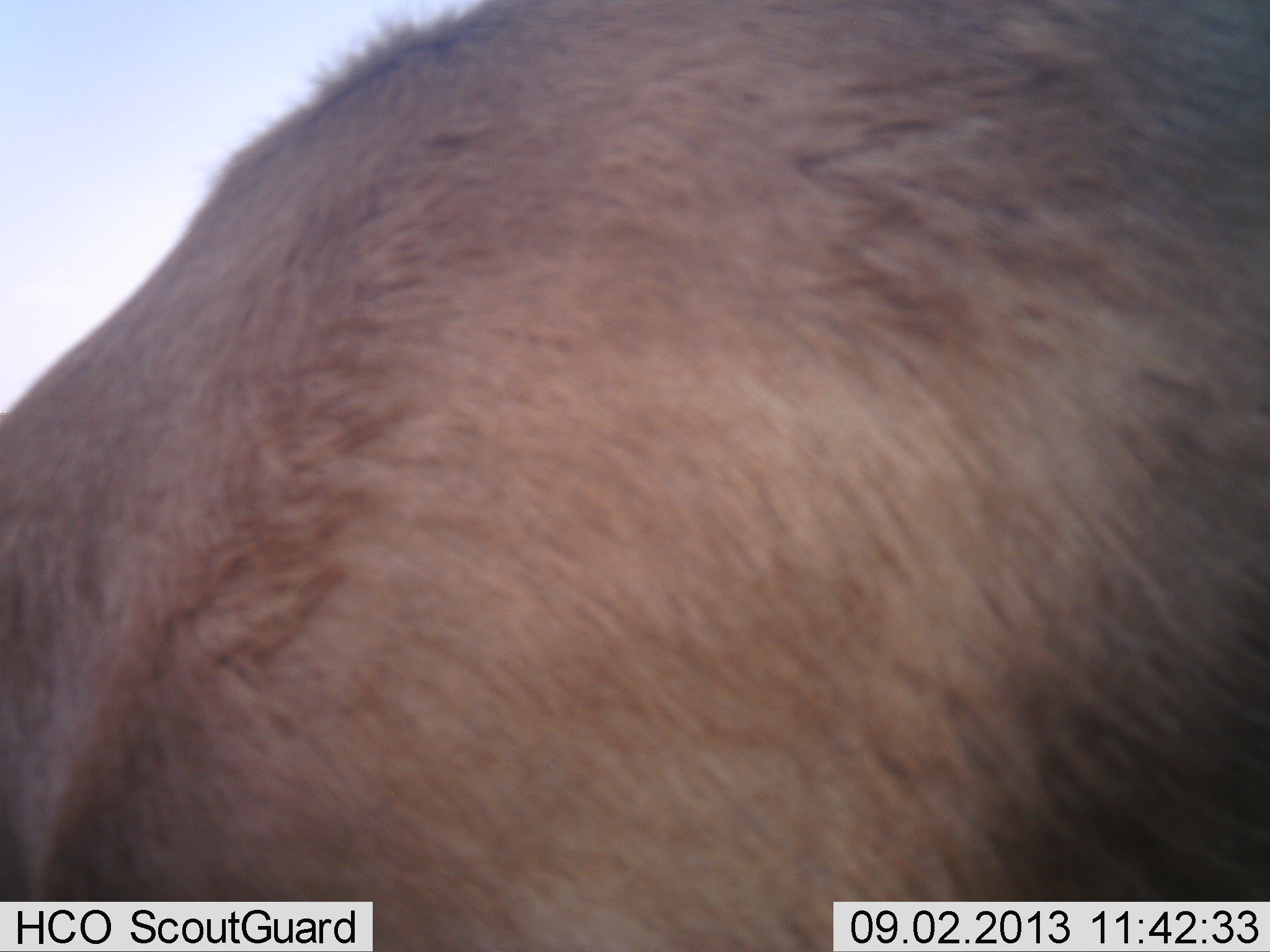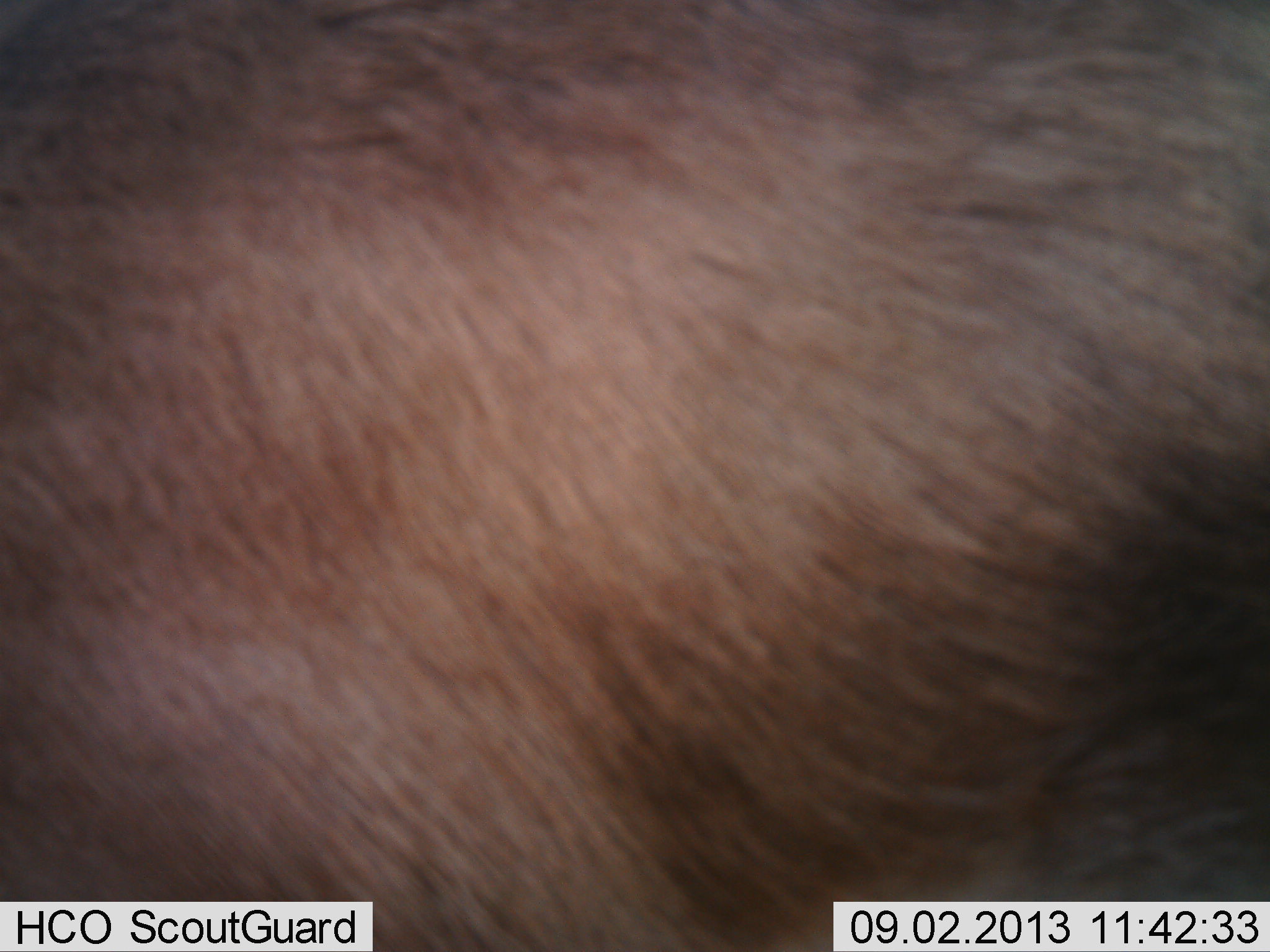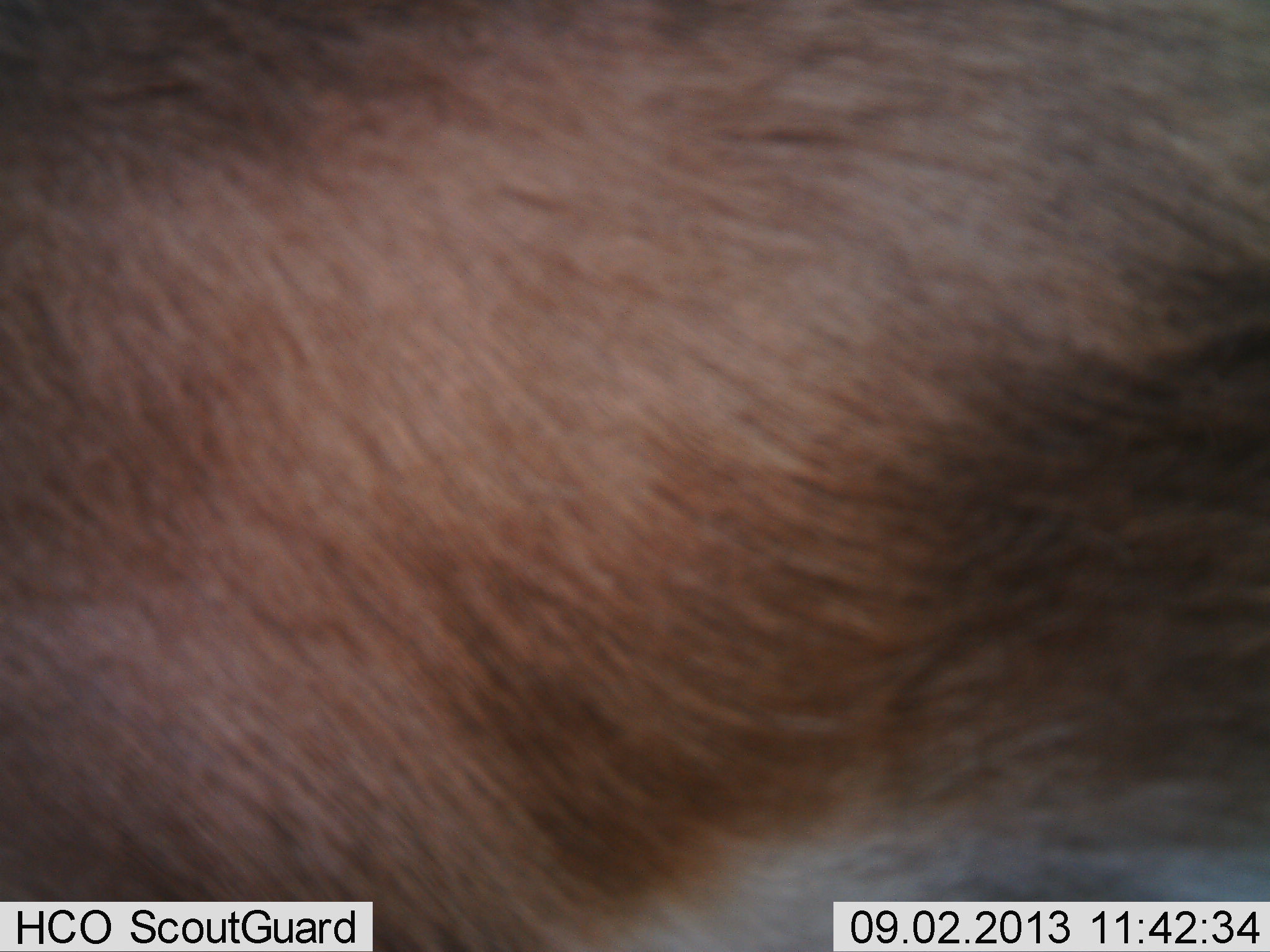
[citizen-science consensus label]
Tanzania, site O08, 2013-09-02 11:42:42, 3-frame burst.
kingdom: Animalia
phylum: Chordata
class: Mammalia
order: Artiodactyla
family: Bovidae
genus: Nanger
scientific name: Nanger granti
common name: grant's gazelle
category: gazellegrants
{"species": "gazellegrants (grant's gazelle) (Nanger granti)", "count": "1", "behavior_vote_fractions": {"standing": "60%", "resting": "0%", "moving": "20%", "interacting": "0%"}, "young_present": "0%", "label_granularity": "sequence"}